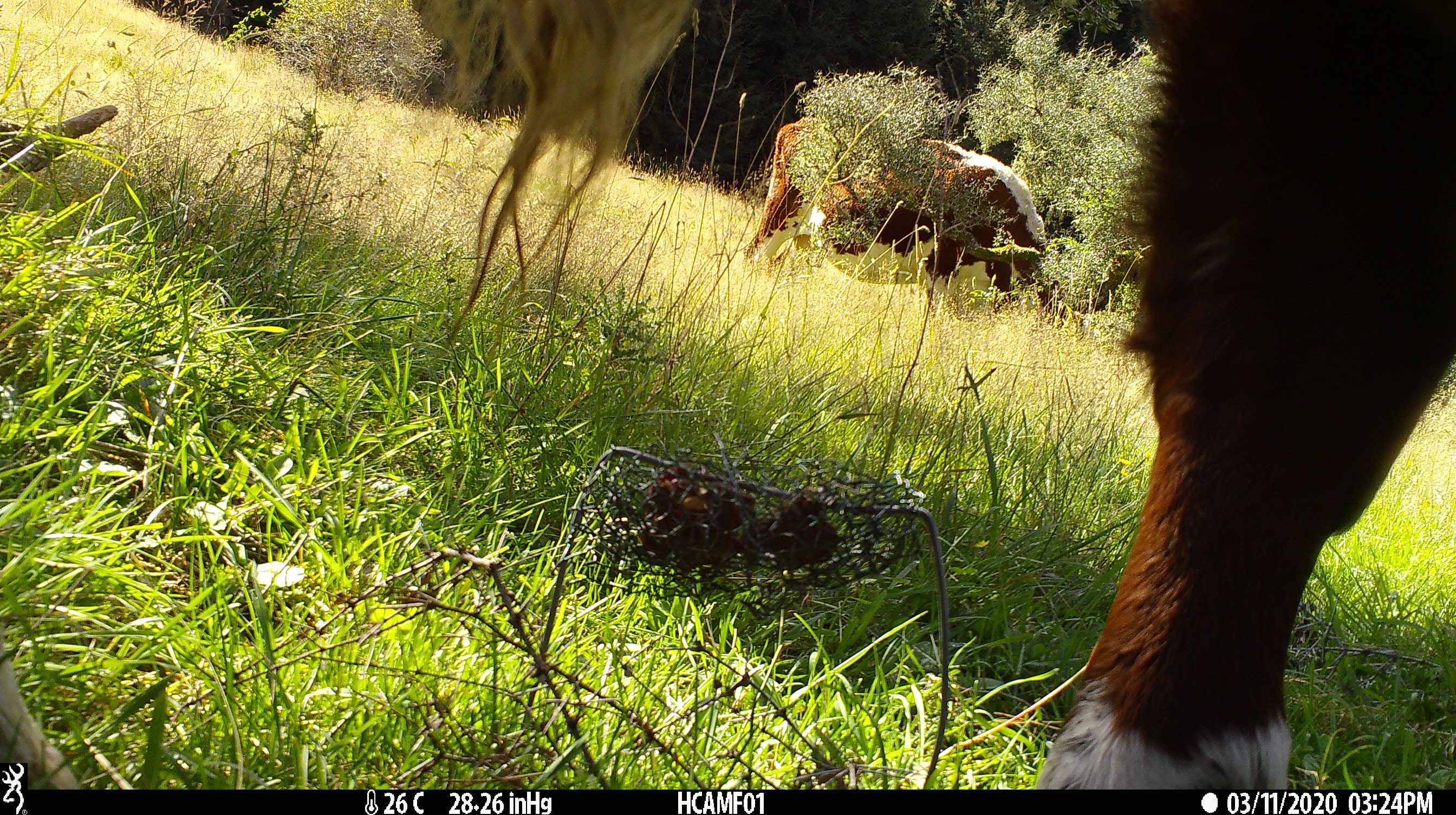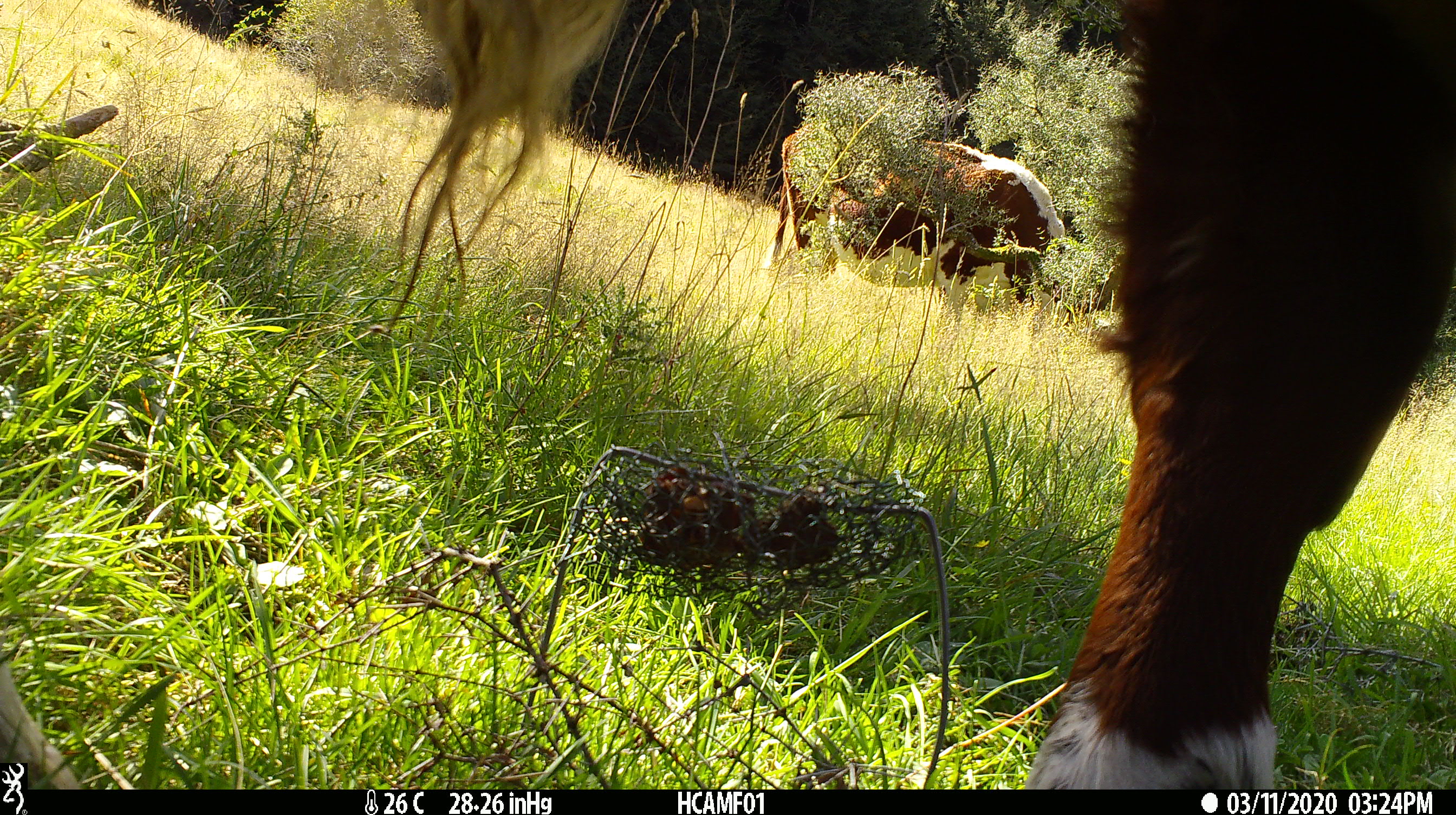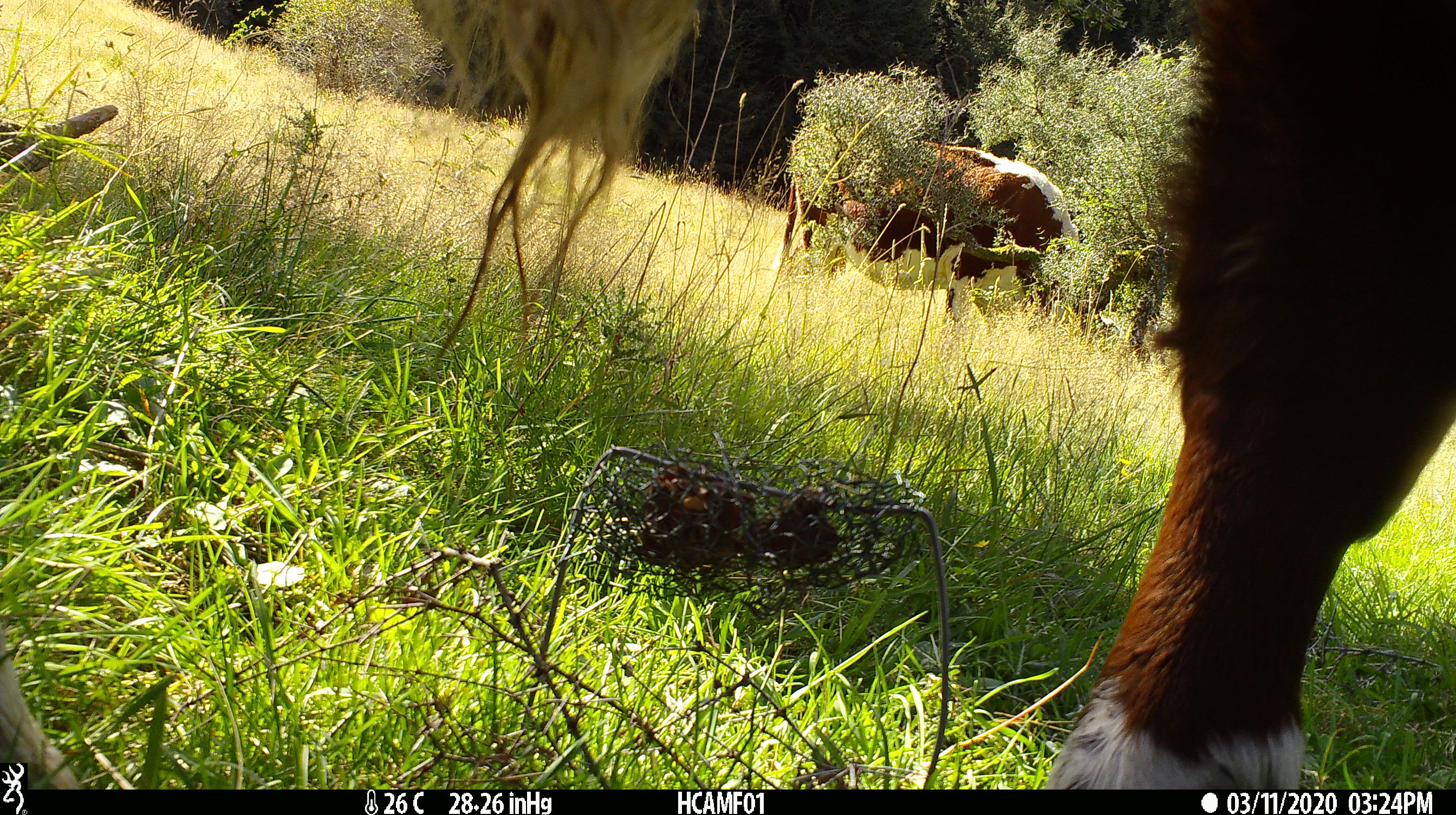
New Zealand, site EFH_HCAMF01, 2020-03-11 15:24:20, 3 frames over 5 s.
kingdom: Animalia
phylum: Chordata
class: Mammalia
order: Artiodactyla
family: Bovidae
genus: Bos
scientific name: Bos taurus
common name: domestic cow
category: cow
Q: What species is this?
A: Cow (domestic cow) (Bos taurus).